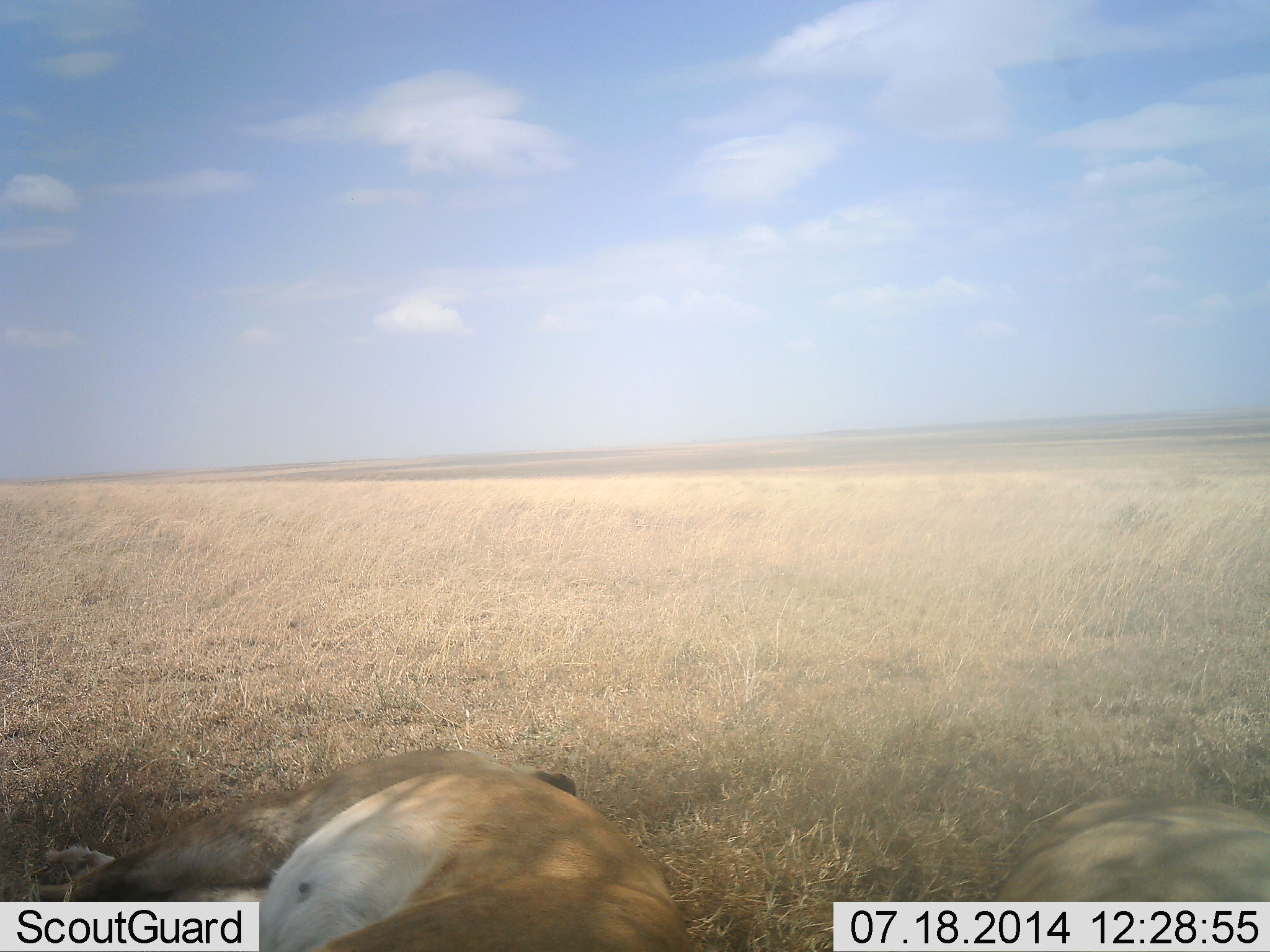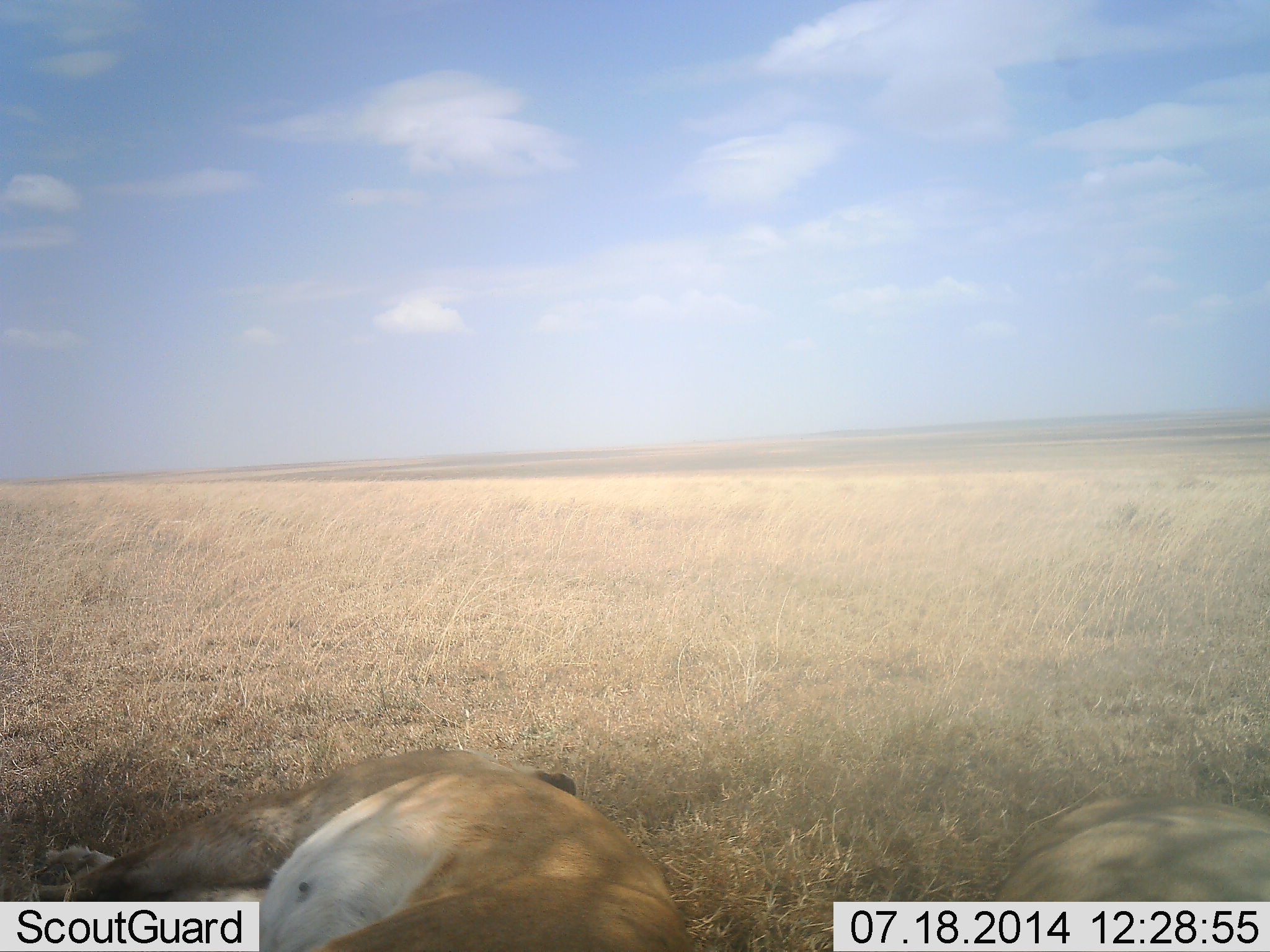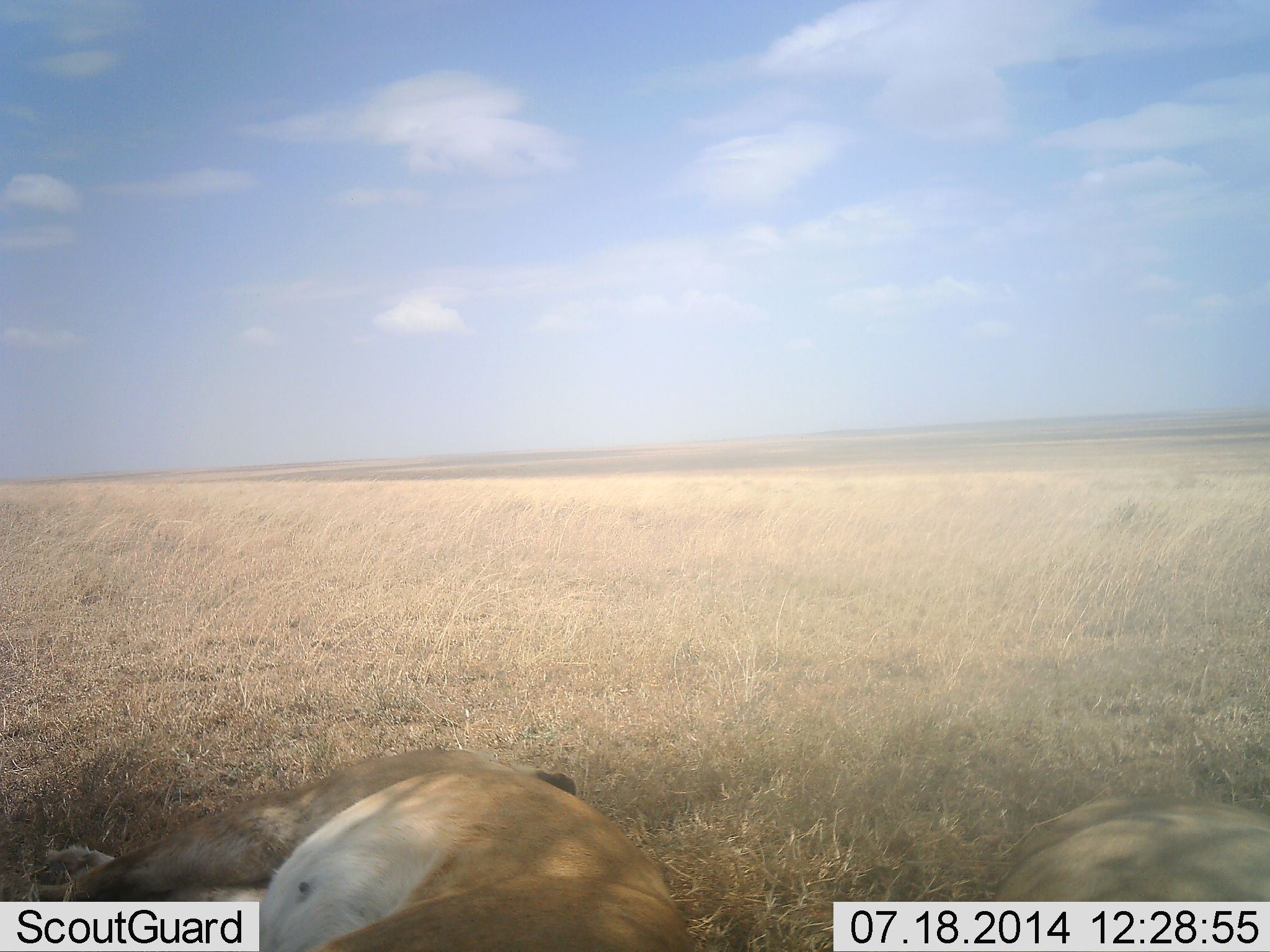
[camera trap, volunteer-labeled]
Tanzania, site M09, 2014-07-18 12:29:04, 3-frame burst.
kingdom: Animalia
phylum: Chordata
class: Mammalia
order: Carnivora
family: Felidae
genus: Panthera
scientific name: Panthera leo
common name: lion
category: lionfemale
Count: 2.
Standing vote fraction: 0%.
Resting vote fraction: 100%.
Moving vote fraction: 0%.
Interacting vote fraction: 0%.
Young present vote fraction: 0%.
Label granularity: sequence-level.